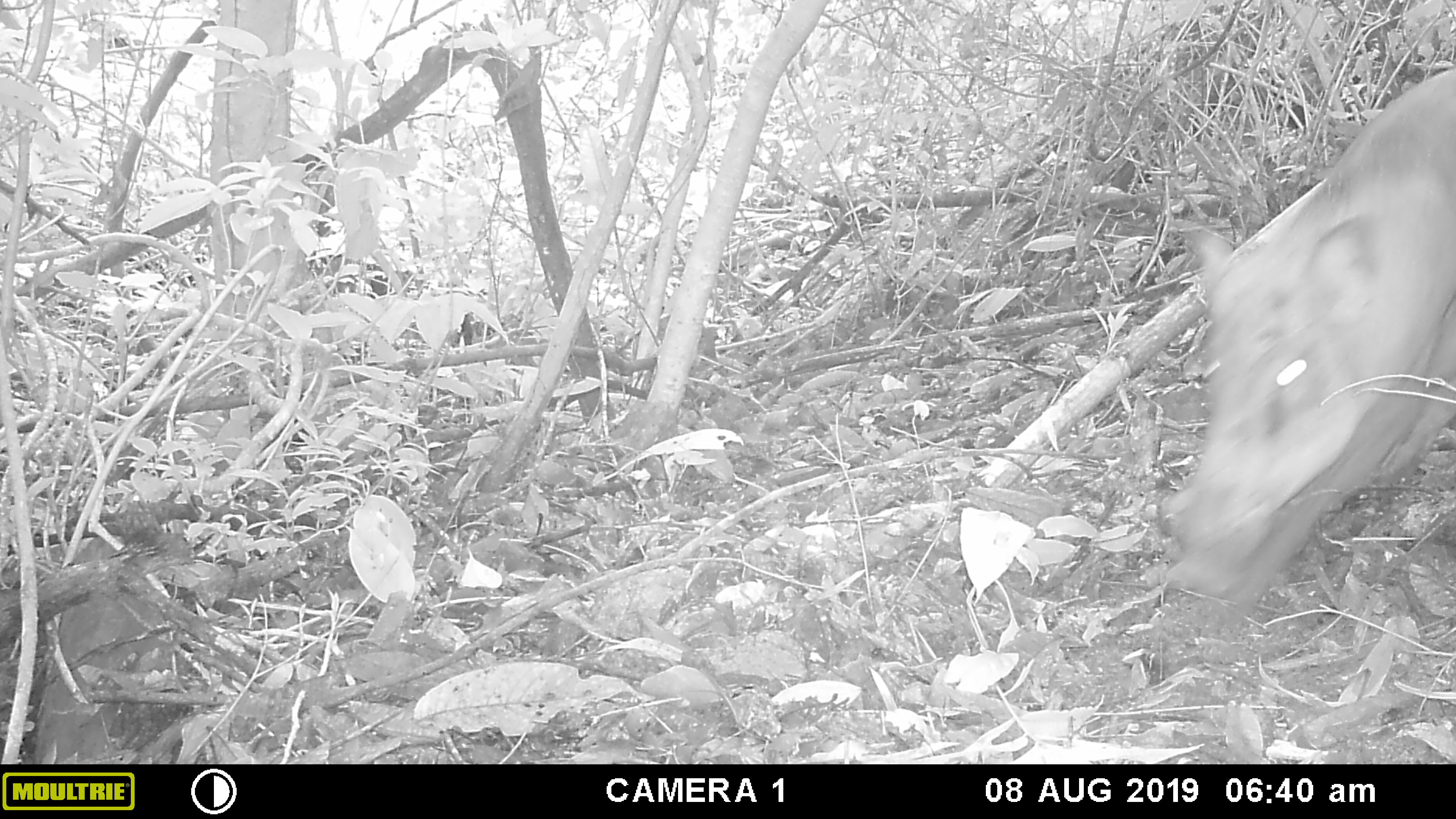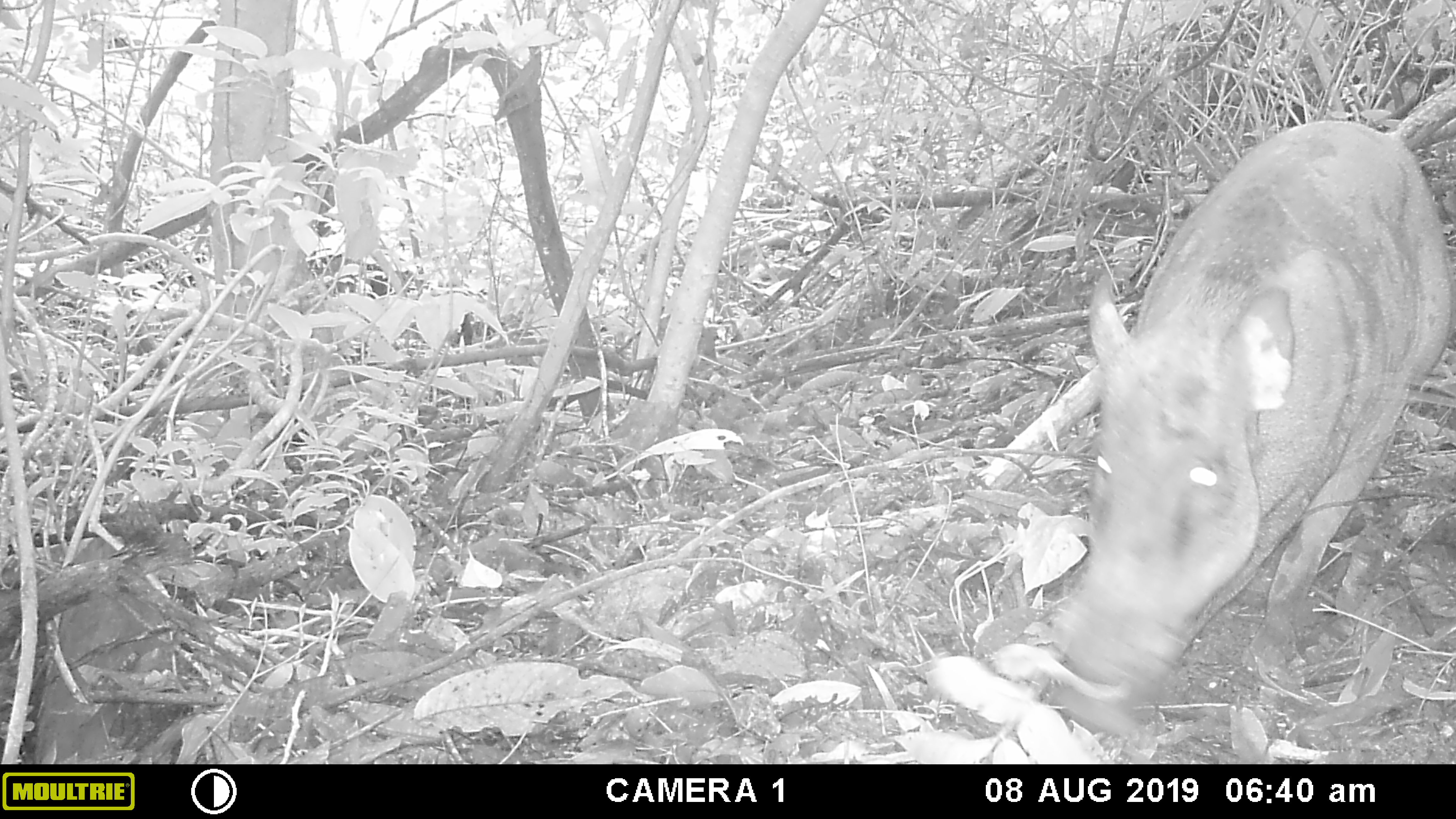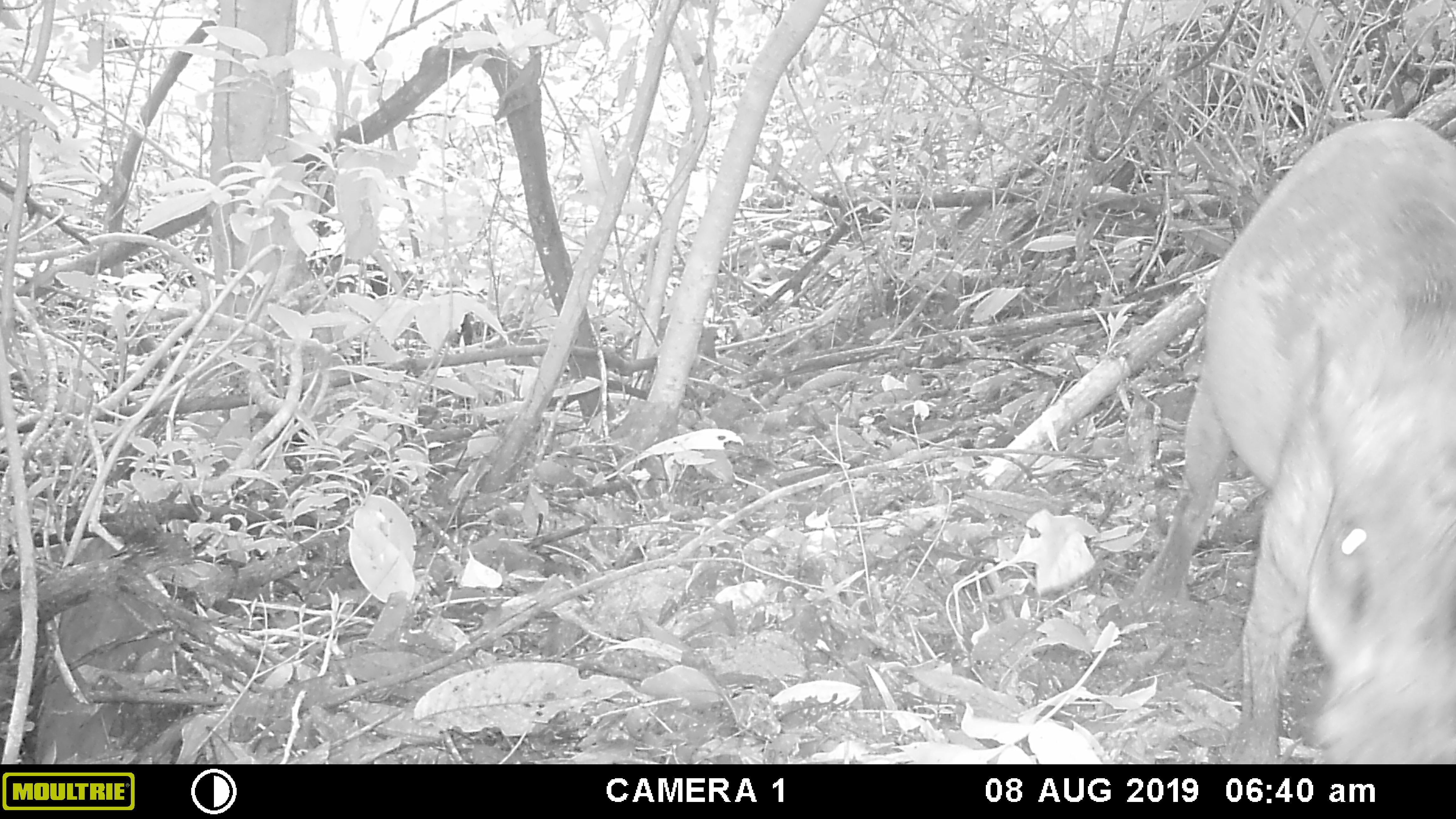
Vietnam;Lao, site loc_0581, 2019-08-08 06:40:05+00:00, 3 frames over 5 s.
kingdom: Animalia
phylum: Chordata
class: Mammalia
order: Artiodactyla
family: Suidae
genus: Sus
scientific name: Sus scrofa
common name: eurasian wild pig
Eurasian wild pig (Sus scrofa). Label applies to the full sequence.